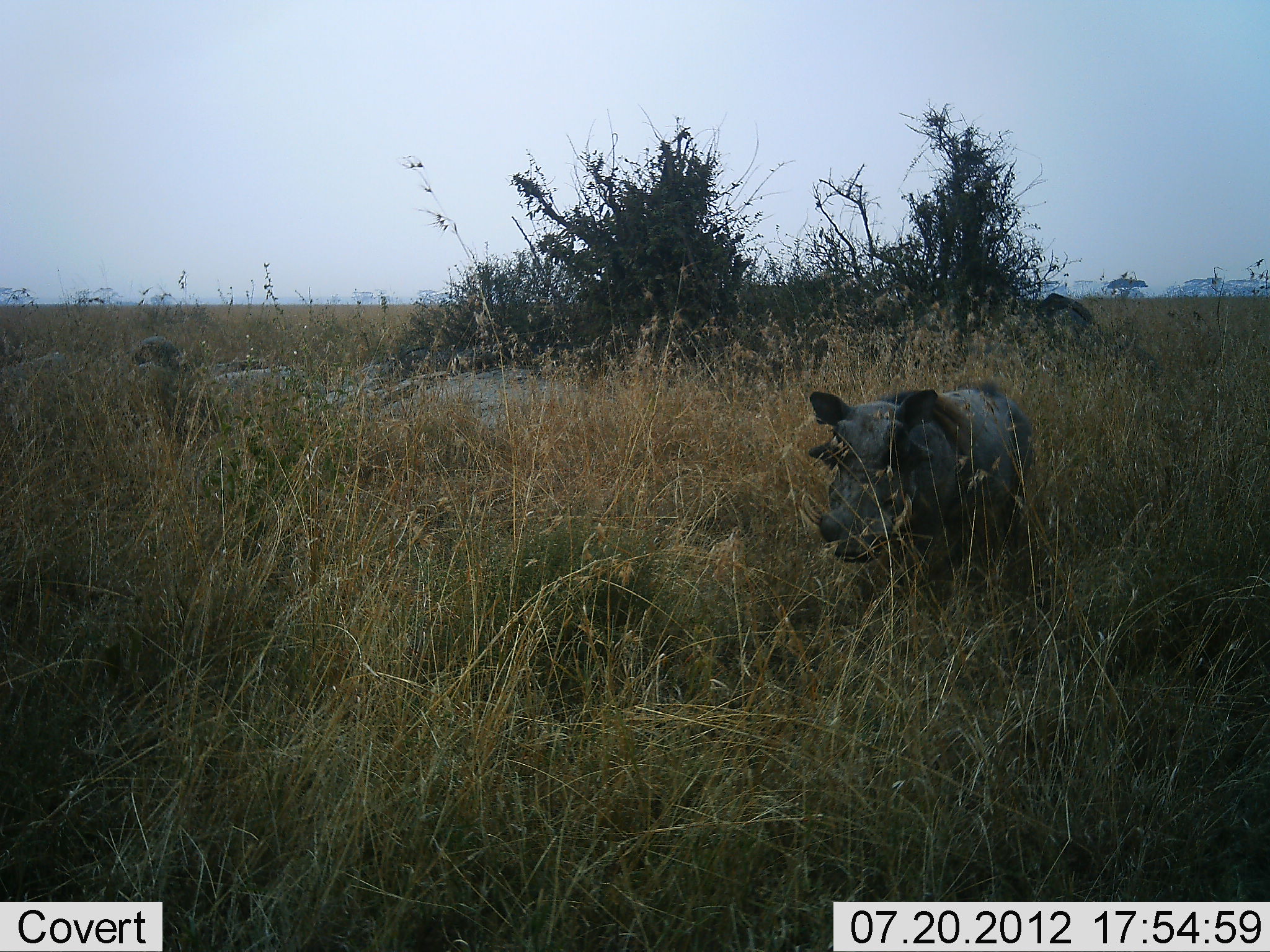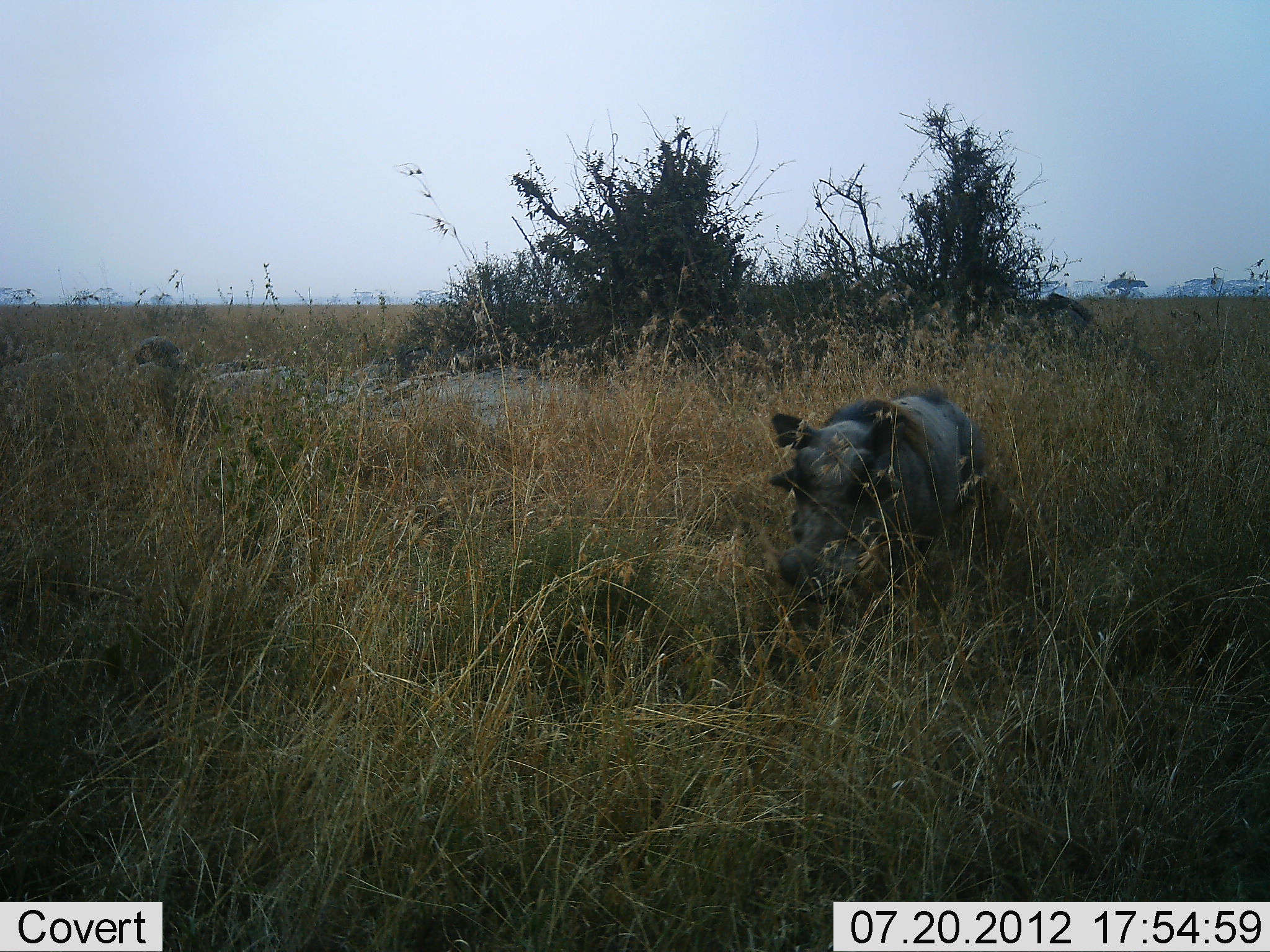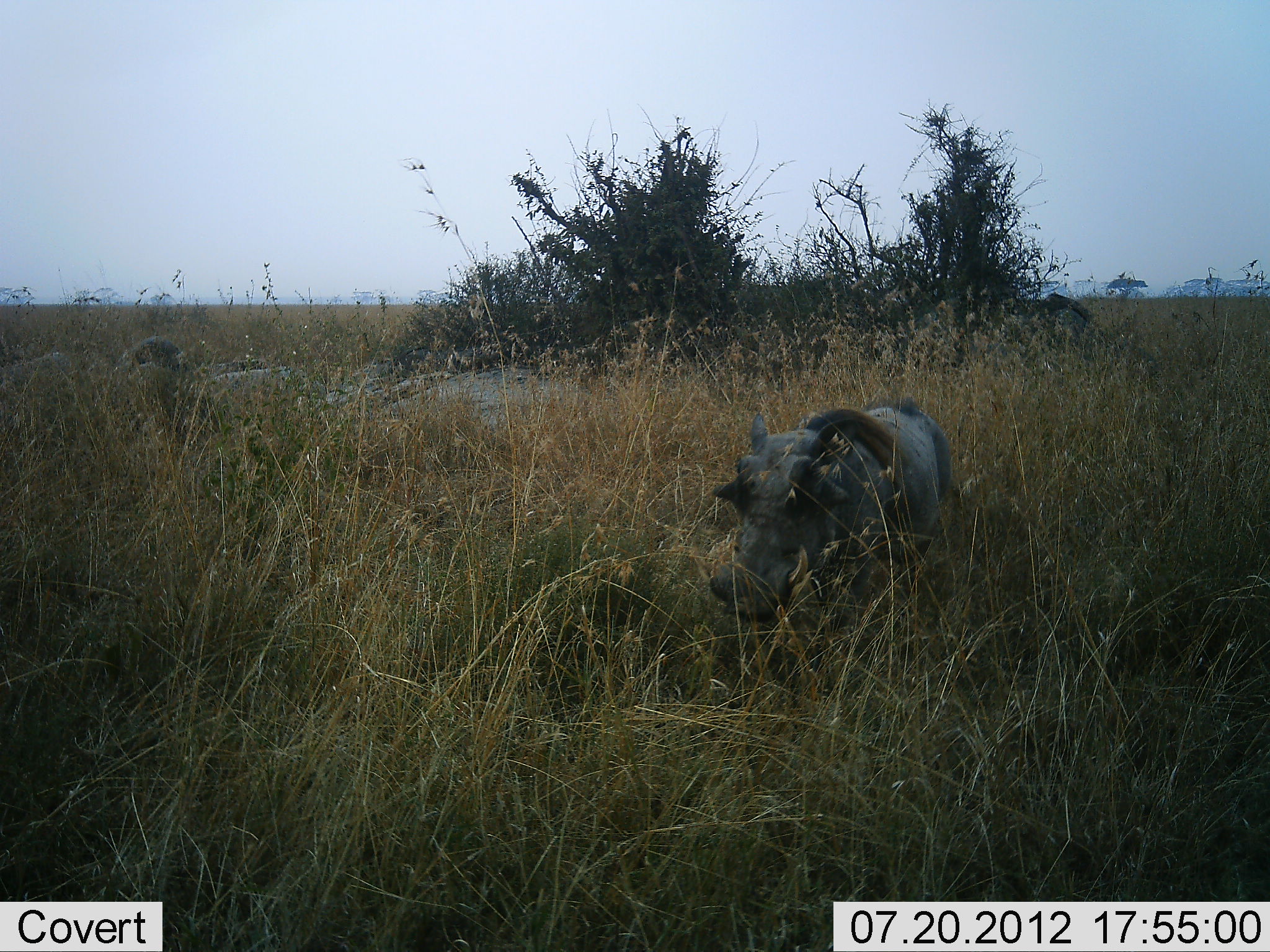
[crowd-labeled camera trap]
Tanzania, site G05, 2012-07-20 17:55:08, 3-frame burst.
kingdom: Animalia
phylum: Chordata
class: Mammalia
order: Artiodactyla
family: Suidae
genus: Phacochoerus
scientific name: Phacochoerus africanus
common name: warthog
Warthog (Phacochoerus africanus), count 1. Behavior (volunteer vote fractions): standing 10%, resting 0%, moving 90%, interacting 0%. Young present (vote fraction): 0%. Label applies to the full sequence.